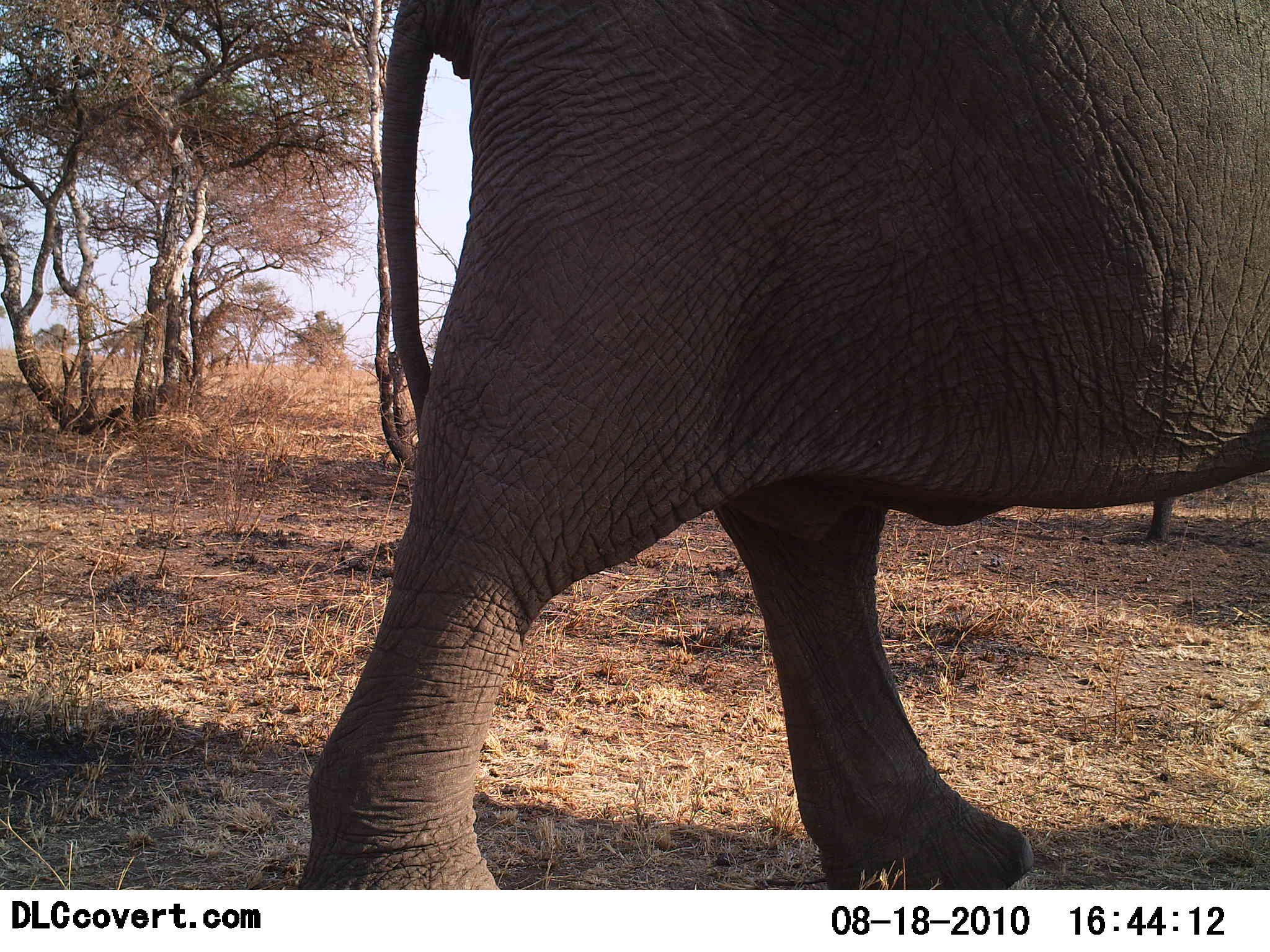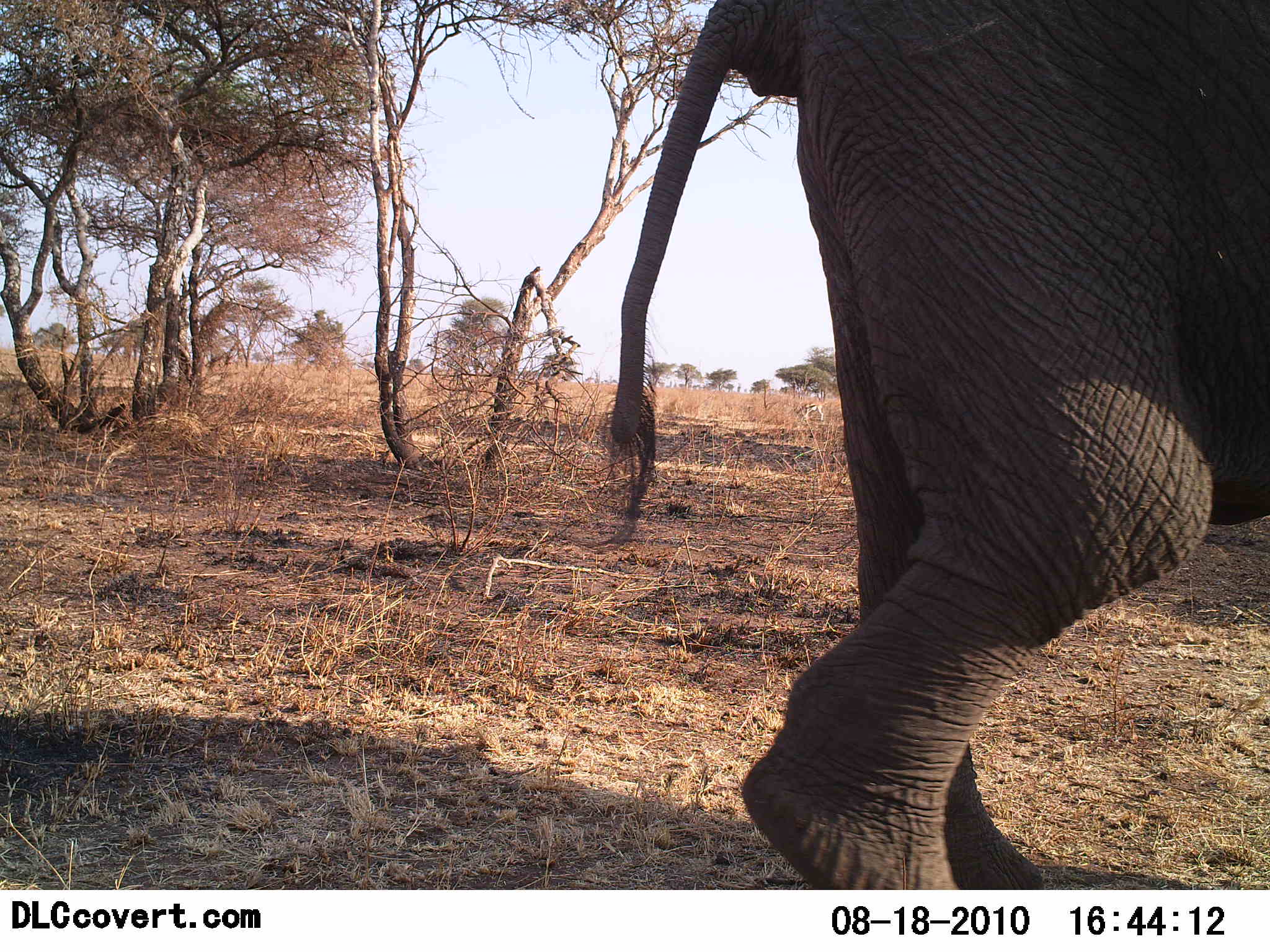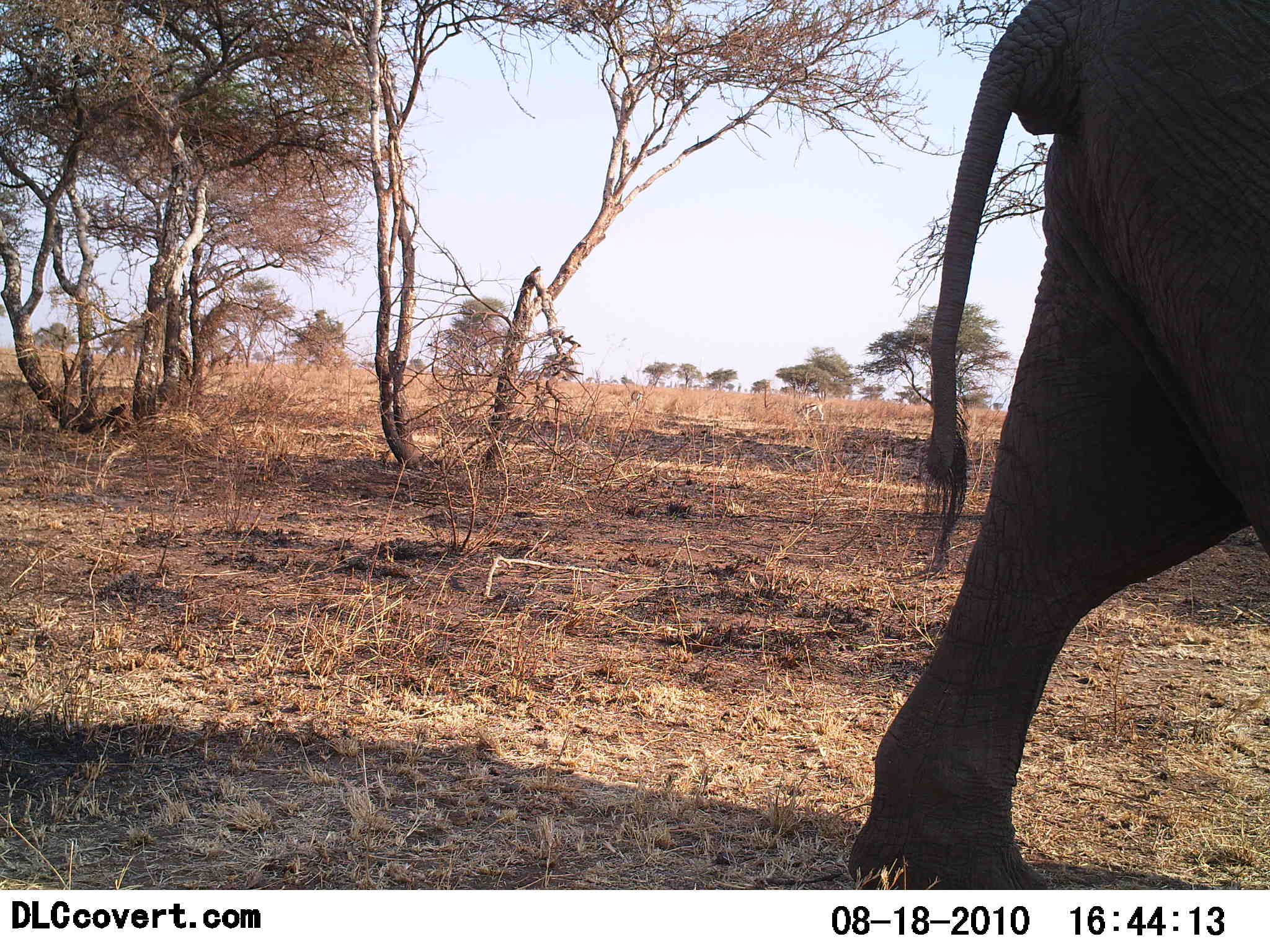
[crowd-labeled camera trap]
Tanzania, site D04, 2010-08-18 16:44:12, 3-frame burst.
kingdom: Animalia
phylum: Chordata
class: Mammalia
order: Proboscidea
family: Elephantidae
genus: Loxodonta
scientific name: Loxodonta africana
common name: african bush elephant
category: elephant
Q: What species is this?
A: Elephant (african bush elephant) (Loxodonta africana).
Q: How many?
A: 1.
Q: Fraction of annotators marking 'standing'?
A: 0%.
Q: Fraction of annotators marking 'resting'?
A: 0%.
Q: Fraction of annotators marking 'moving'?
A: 100%.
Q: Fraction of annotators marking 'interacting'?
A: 0%.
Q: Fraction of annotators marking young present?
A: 0%.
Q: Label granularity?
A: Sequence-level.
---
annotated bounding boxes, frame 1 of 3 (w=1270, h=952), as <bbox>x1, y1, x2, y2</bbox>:
animal: <bbox>302, 0, 1270, 889</bbox>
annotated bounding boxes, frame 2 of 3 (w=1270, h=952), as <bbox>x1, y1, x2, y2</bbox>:
animal: <bbox>597, 0, 1270, 891</bbox>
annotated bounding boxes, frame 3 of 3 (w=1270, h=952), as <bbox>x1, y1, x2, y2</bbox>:
animal: <bbox>844, 0, 1270, 889</bbox>